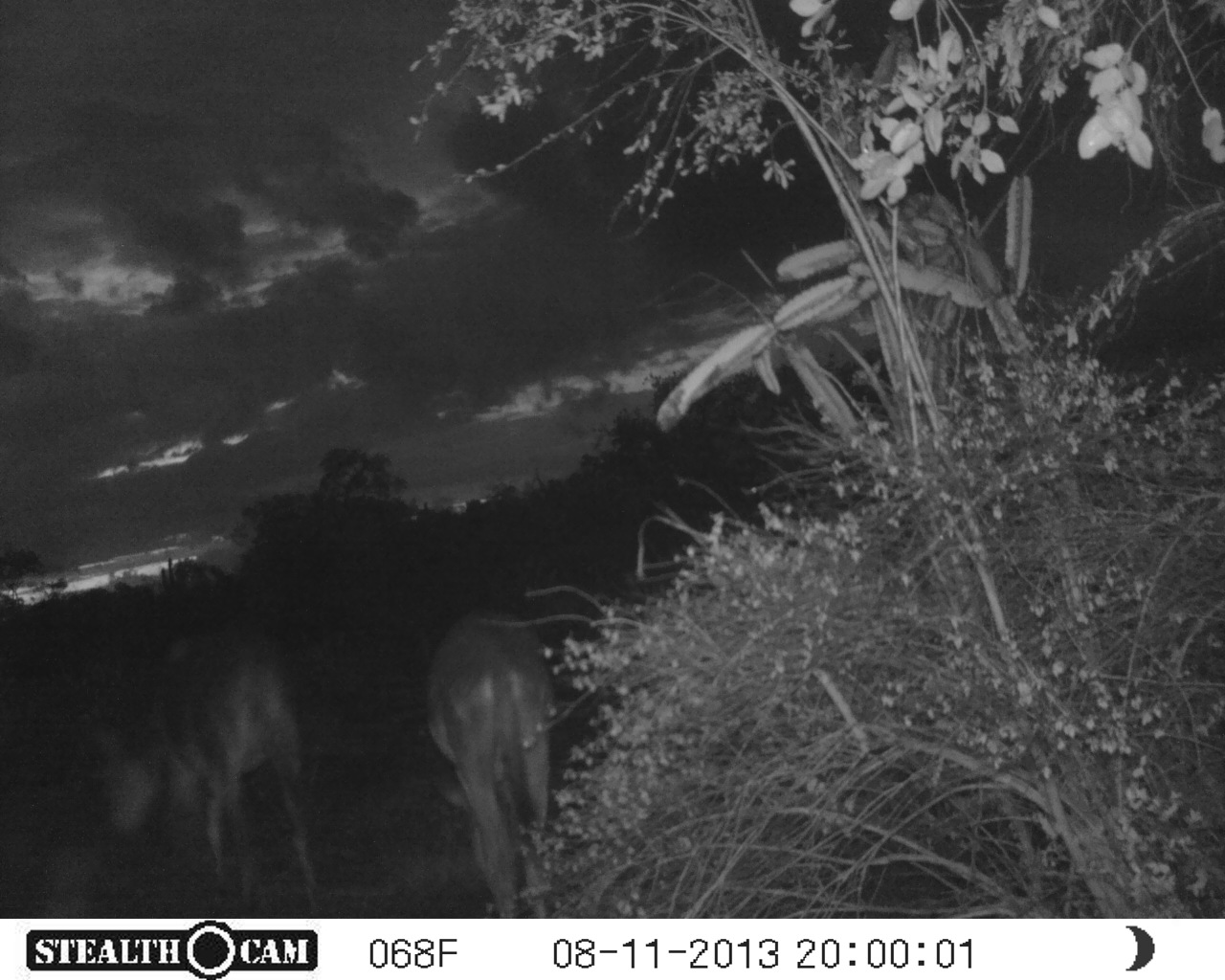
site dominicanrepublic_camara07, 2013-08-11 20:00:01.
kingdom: Animalia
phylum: Chordata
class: Mammalia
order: Perissodactyla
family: Equidae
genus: Equus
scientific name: Equus asinus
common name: donkey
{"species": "donkey (Equus asinus)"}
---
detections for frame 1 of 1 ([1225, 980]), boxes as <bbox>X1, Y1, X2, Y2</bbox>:
donkey: <bbox>79, 621, 317, 913</bbox>; <bbox>417, 606, 558, 913</bbox>